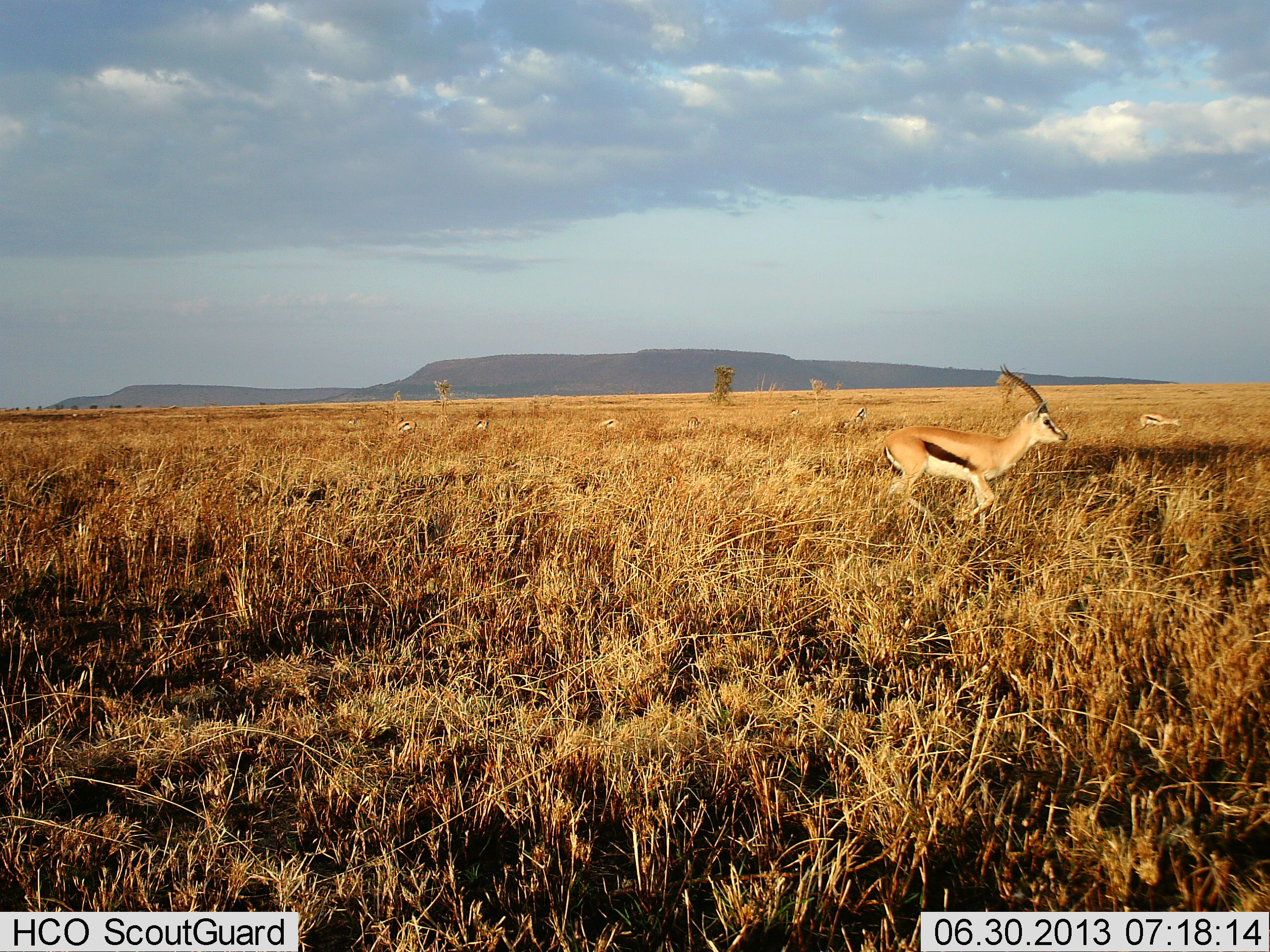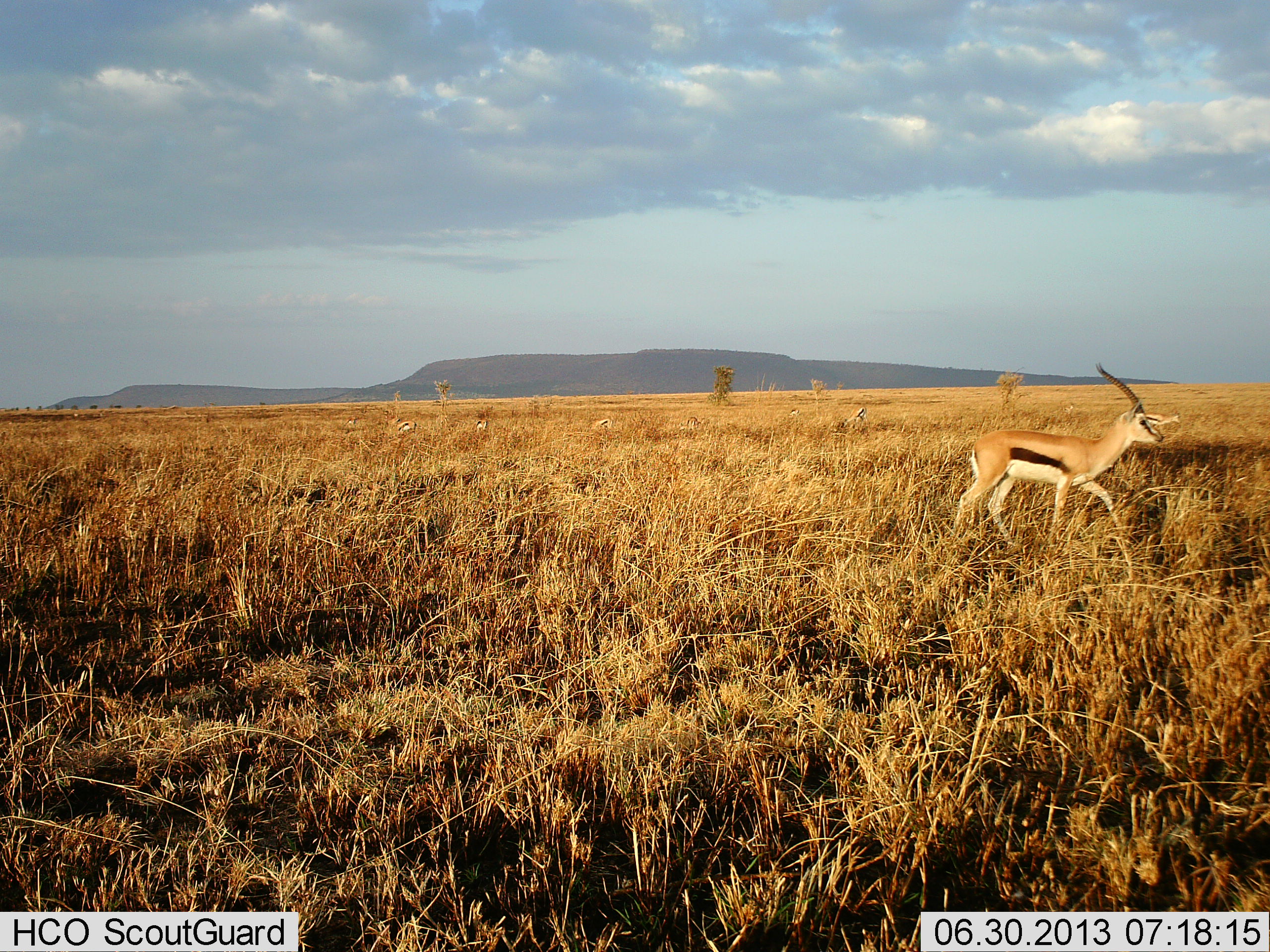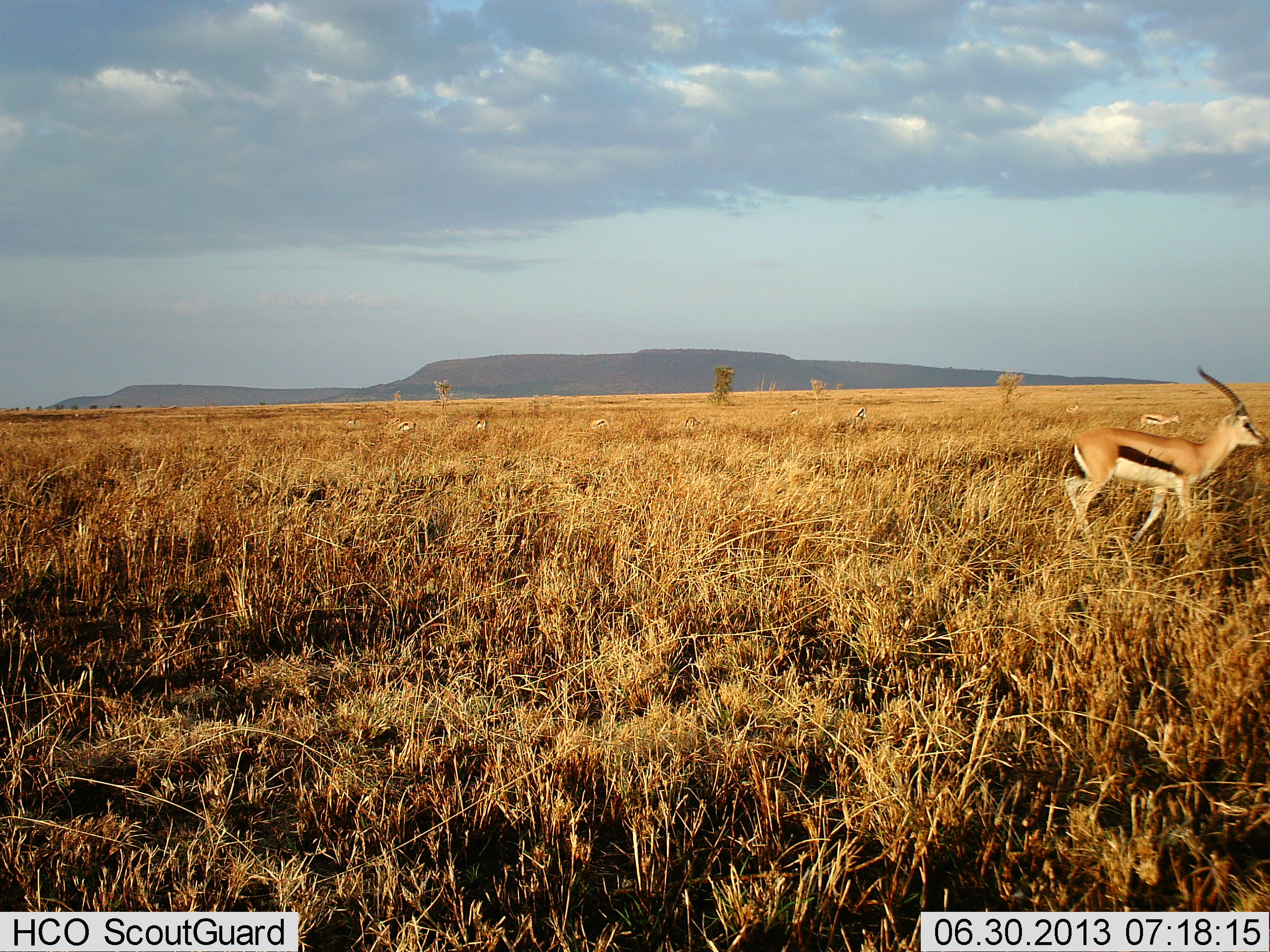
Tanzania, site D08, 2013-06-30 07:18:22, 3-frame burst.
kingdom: Animalia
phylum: Chordata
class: Mammalia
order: Artiodactyla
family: Bovidae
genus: Eudorcas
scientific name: Eudorcas thomsonii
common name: thomson's gazelle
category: gazellethomsons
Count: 1.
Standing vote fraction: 41%.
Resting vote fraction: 4%.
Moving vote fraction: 78%.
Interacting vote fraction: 0%.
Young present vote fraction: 0%.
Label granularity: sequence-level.